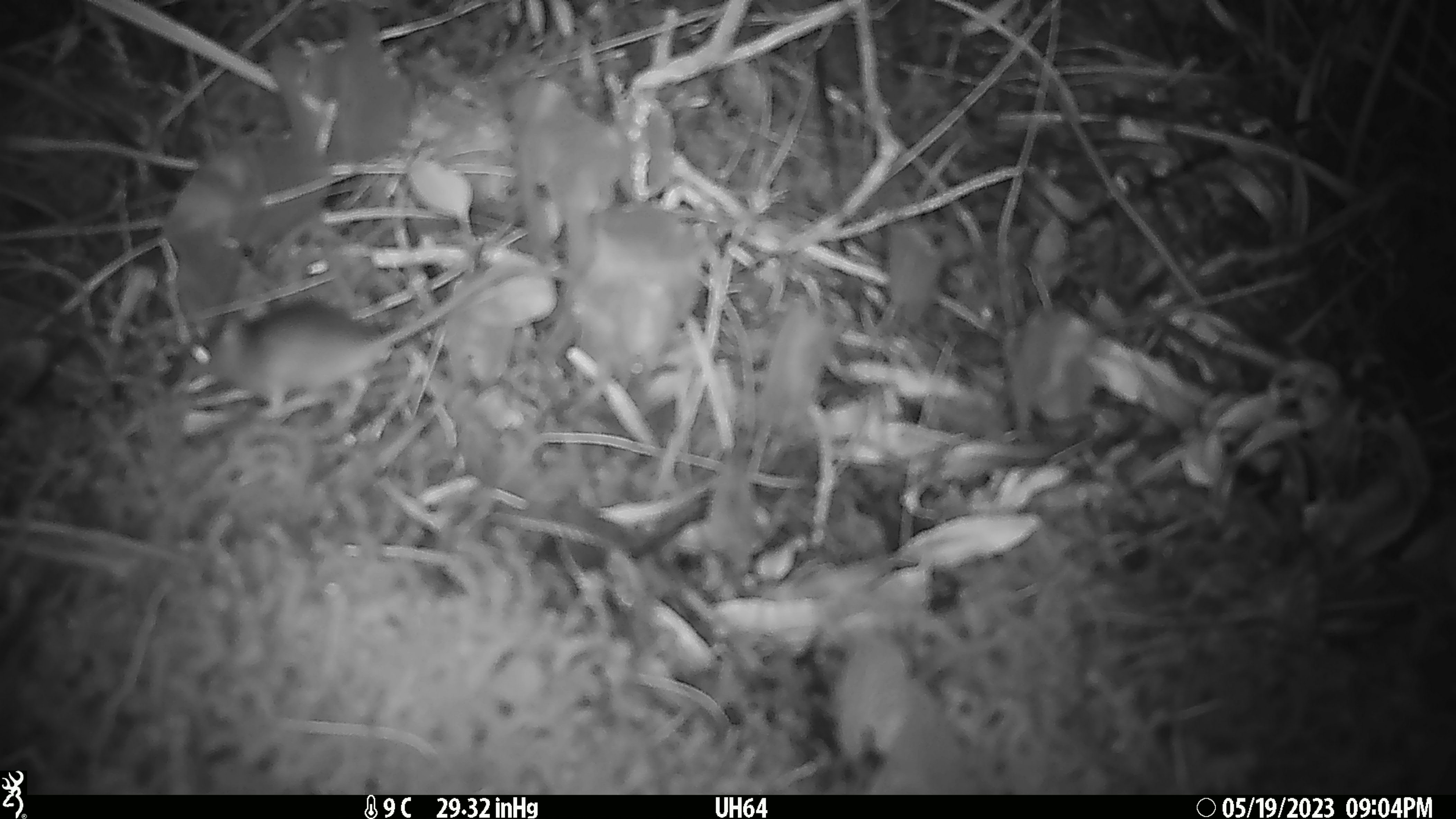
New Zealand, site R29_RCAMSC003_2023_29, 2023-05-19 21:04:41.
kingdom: Animalia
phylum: Chordata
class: Mammalia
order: Rodentia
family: Muridae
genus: Mus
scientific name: Mus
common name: mouse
Mouse (Mus).